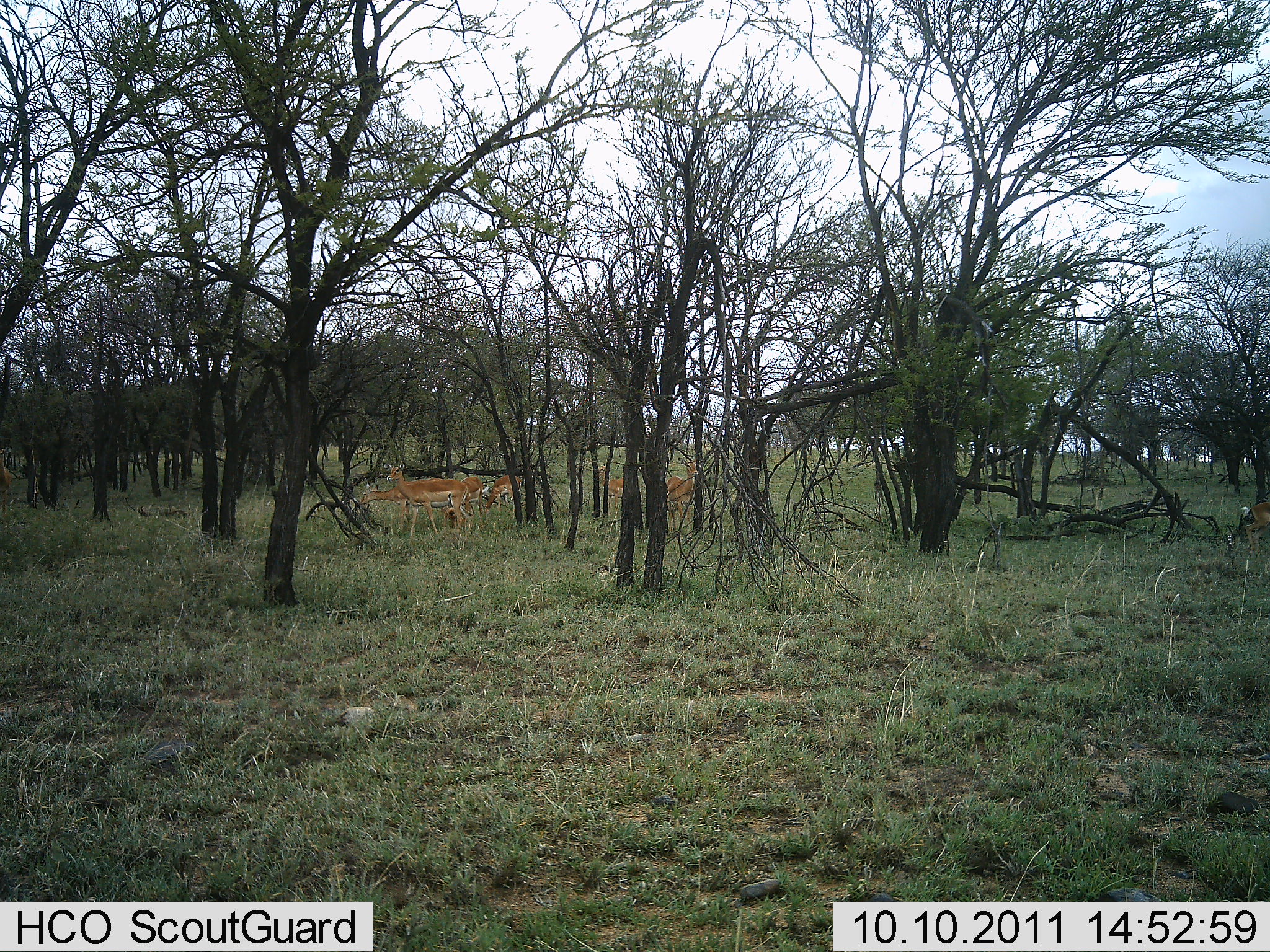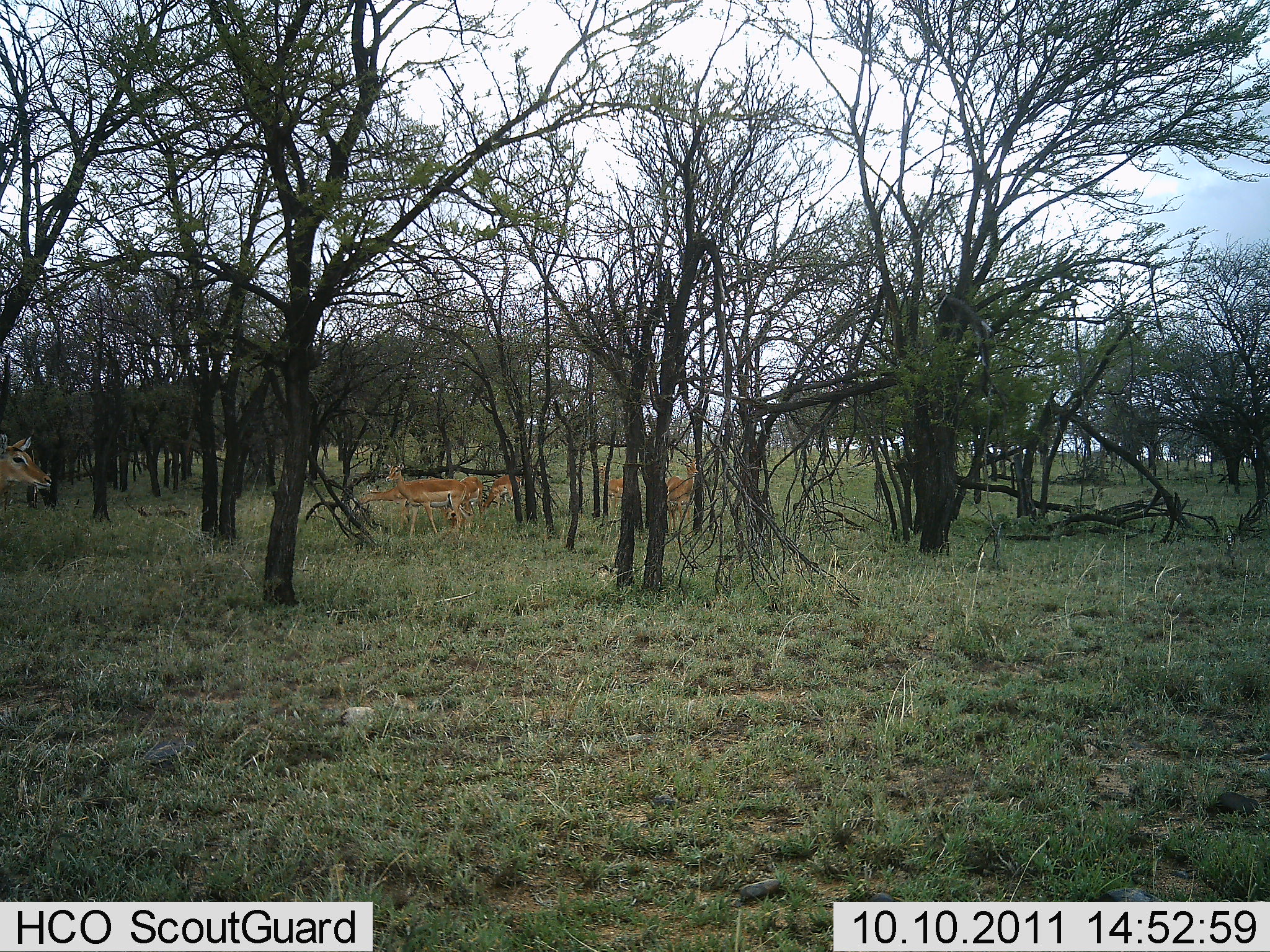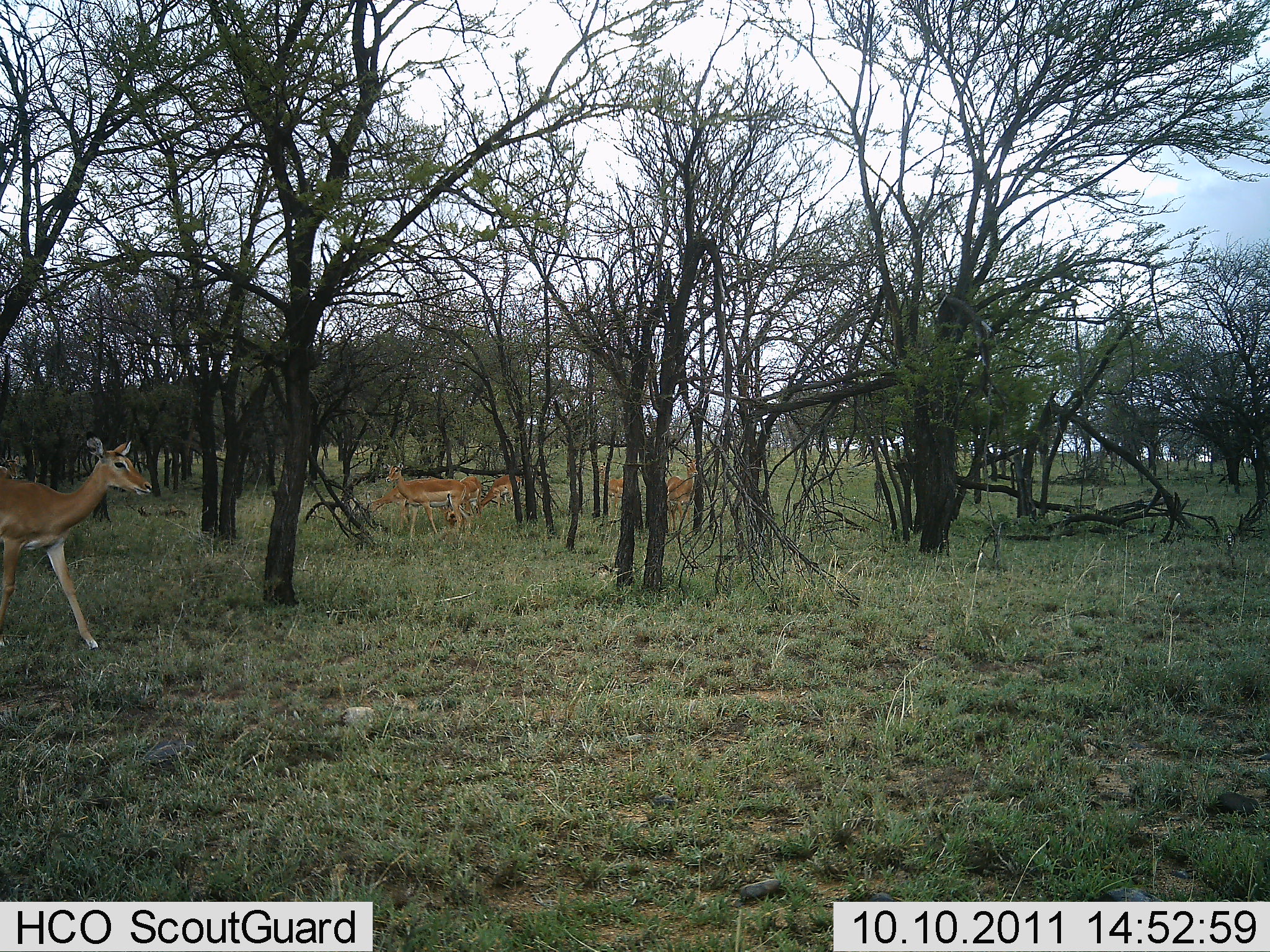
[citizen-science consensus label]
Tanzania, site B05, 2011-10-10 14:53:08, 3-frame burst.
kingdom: Animalia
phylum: Chordata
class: Mammalia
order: Artiodactyla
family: Bovidae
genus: Aepyceros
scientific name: Aepyceros melampus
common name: impala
Impala (Aepyceros melampus), count 7. Behavior (volunteer vote fractions): standing 42%, resting 17%, moving 58%, interacting 0%. Young present (vote fraction): 0%. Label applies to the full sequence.